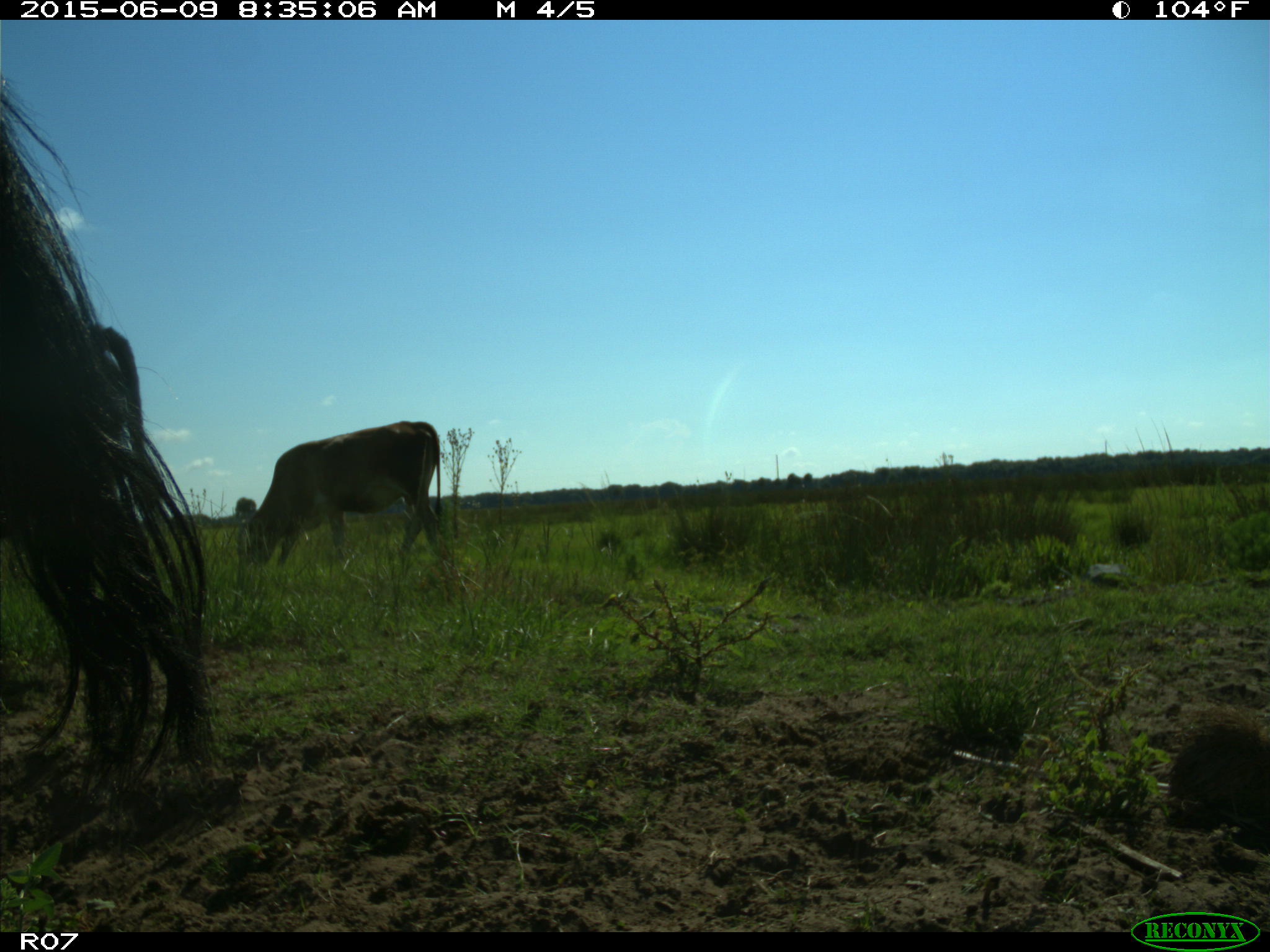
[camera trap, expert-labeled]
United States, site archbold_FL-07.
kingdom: Animalia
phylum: Chordata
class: Mammalia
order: Artiodactyla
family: Bovidae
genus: Bos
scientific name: Bos taurus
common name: domestic cow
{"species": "Bos taurus (domestic cow)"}